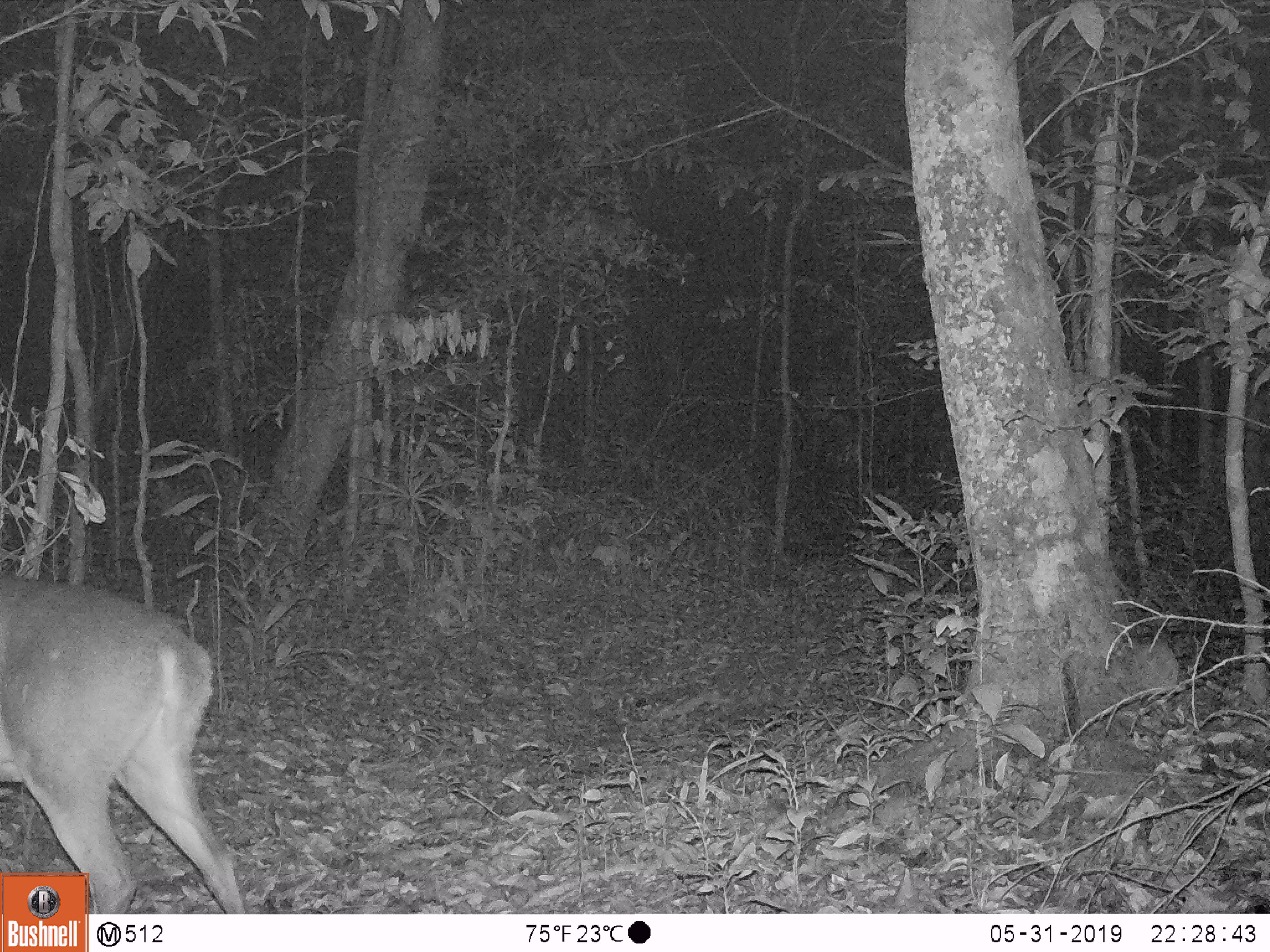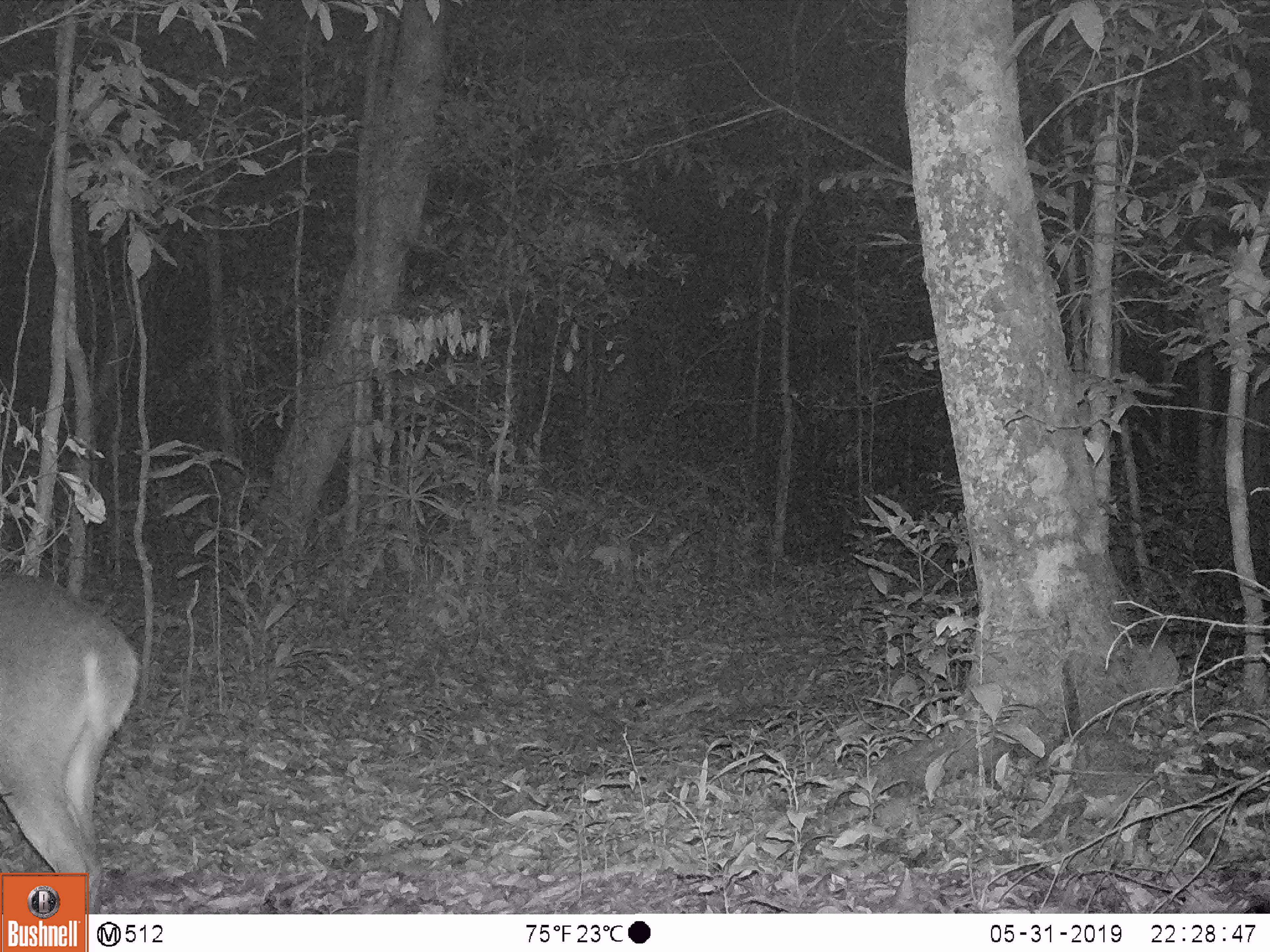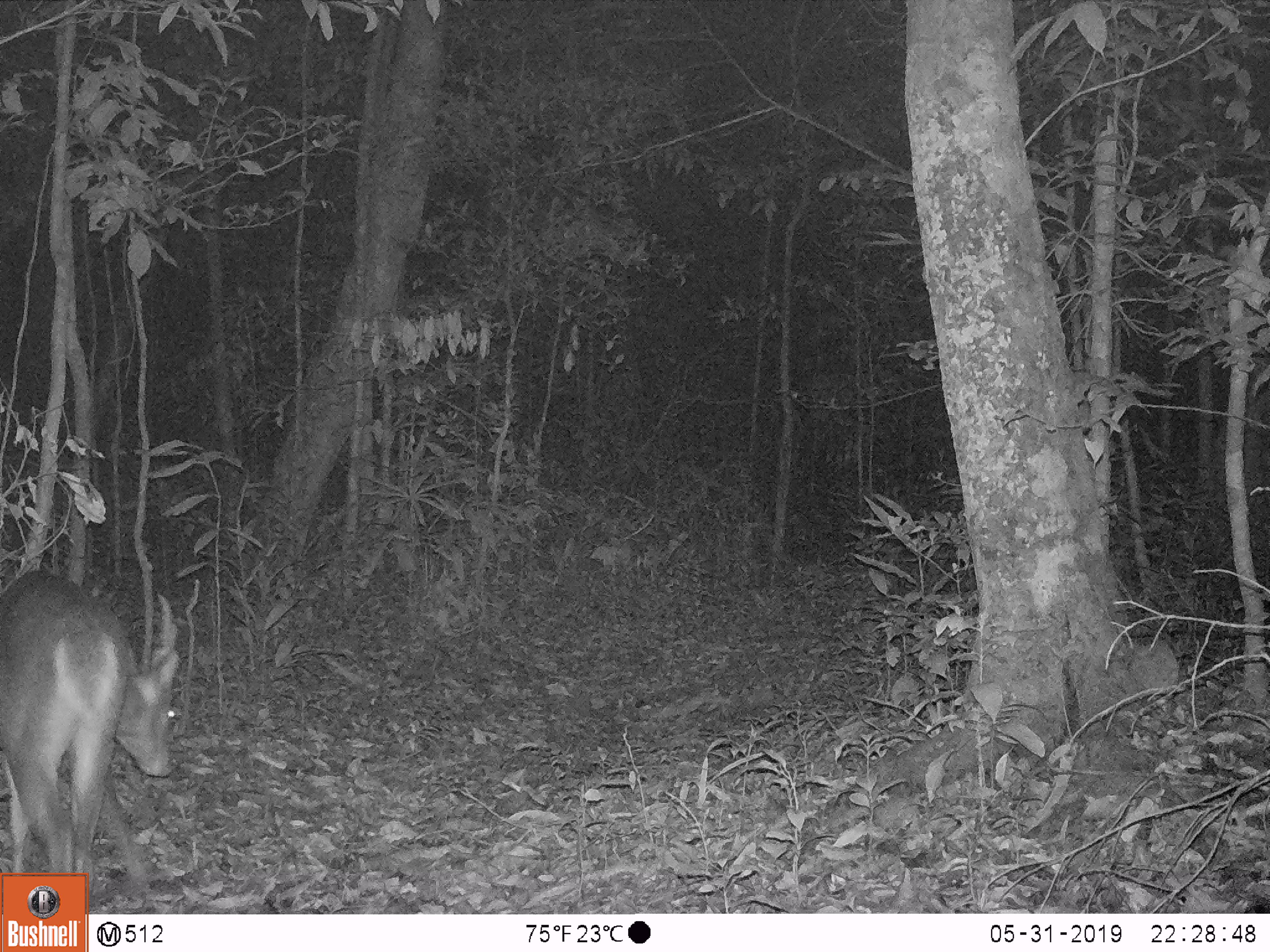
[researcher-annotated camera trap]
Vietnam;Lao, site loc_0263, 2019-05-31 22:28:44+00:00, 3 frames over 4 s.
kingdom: Animalia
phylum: Chordata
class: Mammalia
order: Artiodactyla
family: Cervidae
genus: Muntiacus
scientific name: Muntiacus vuquangensis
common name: large-antlered muntjac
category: large antlered muntjac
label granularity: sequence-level